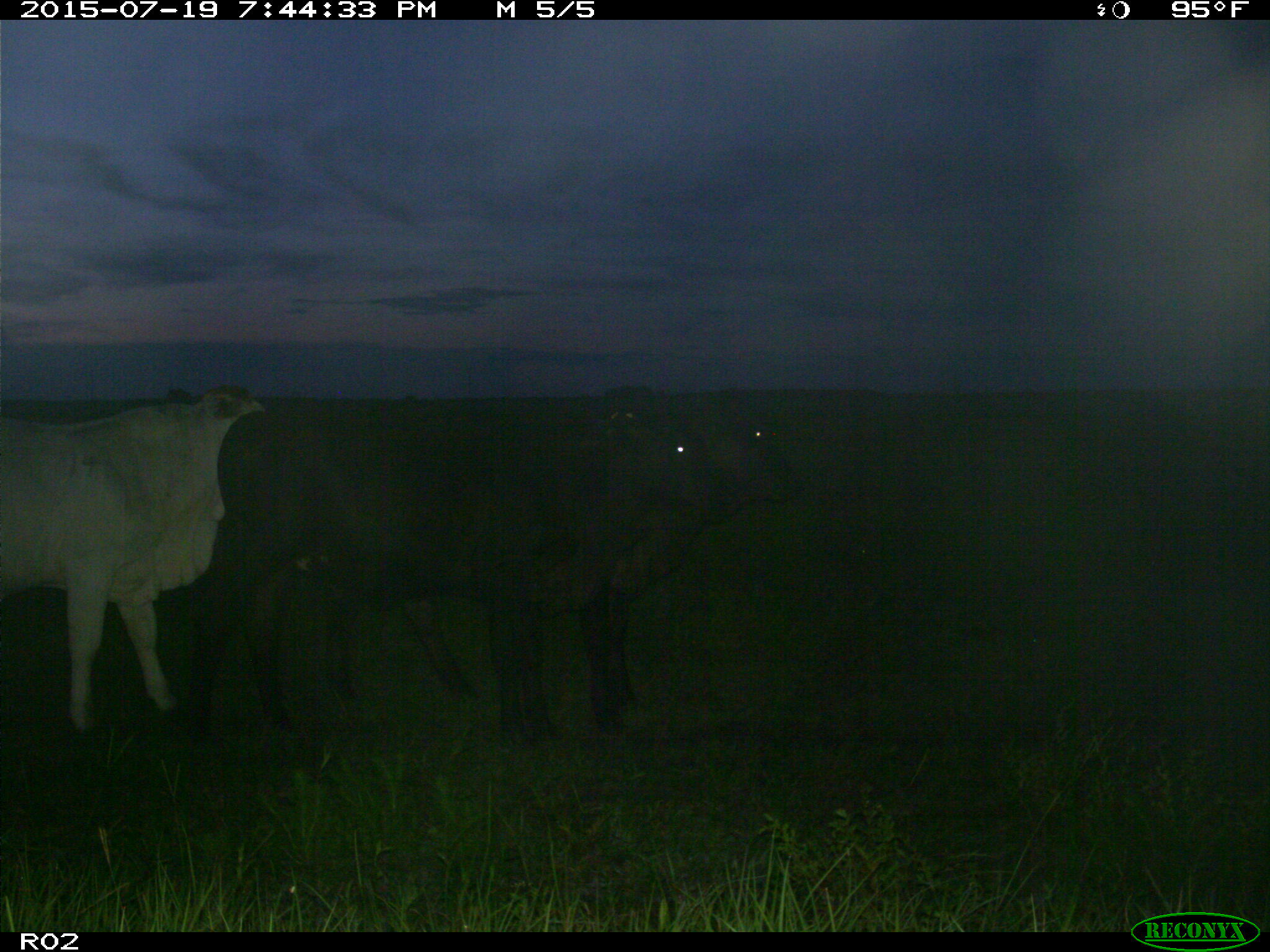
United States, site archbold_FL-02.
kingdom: Animalia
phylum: Chordata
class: Mammalia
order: Artiodactyla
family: Bovidae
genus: Bos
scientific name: Bos taurus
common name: domestic cow